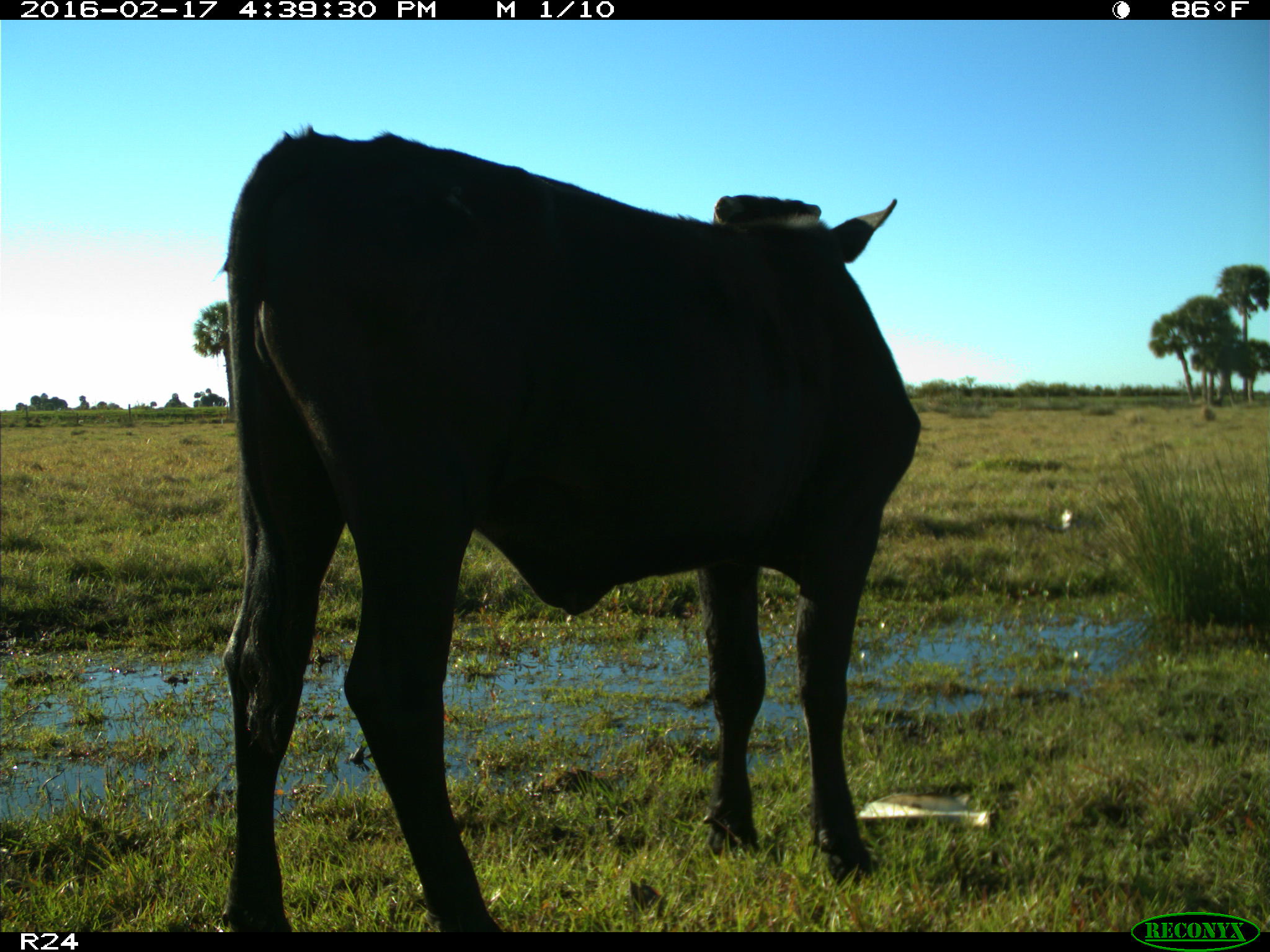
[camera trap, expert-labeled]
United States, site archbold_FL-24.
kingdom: Animalia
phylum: Chordata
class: Mammalia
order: Artiodactyla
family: Bovidae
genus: Bos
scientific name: Bos taurus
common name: domestic cow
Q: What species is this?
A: Bos taurus (domestic cow).